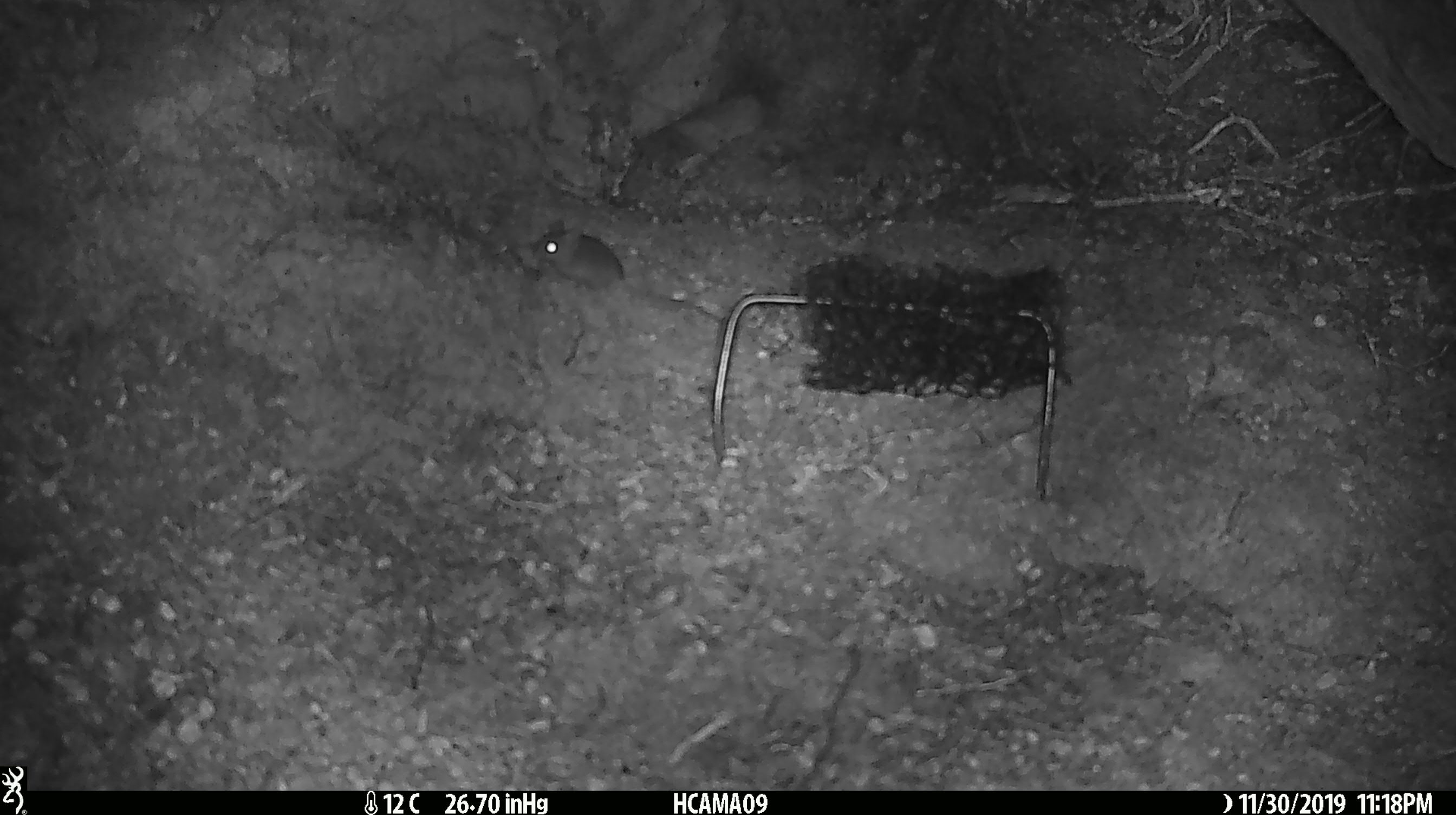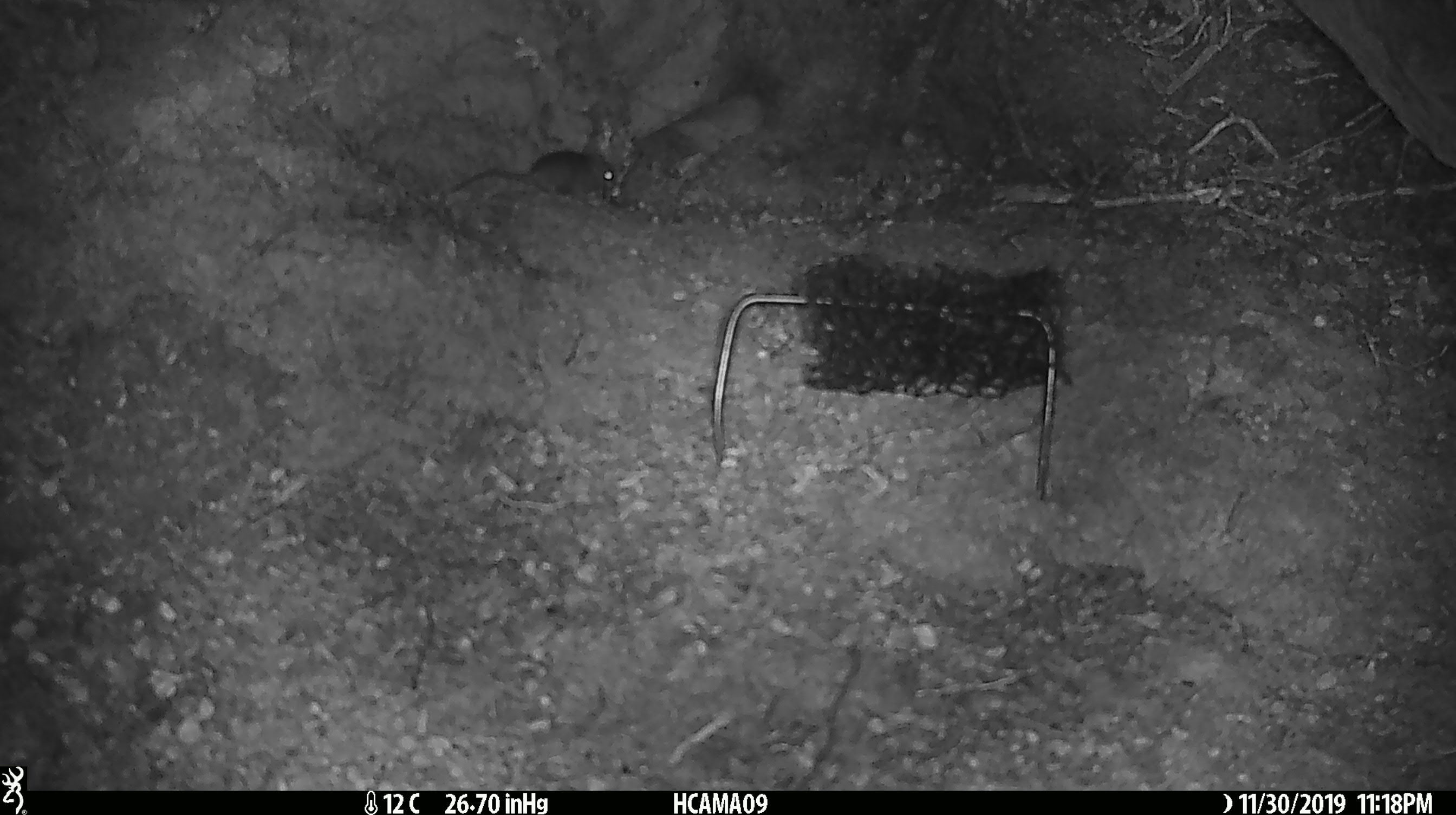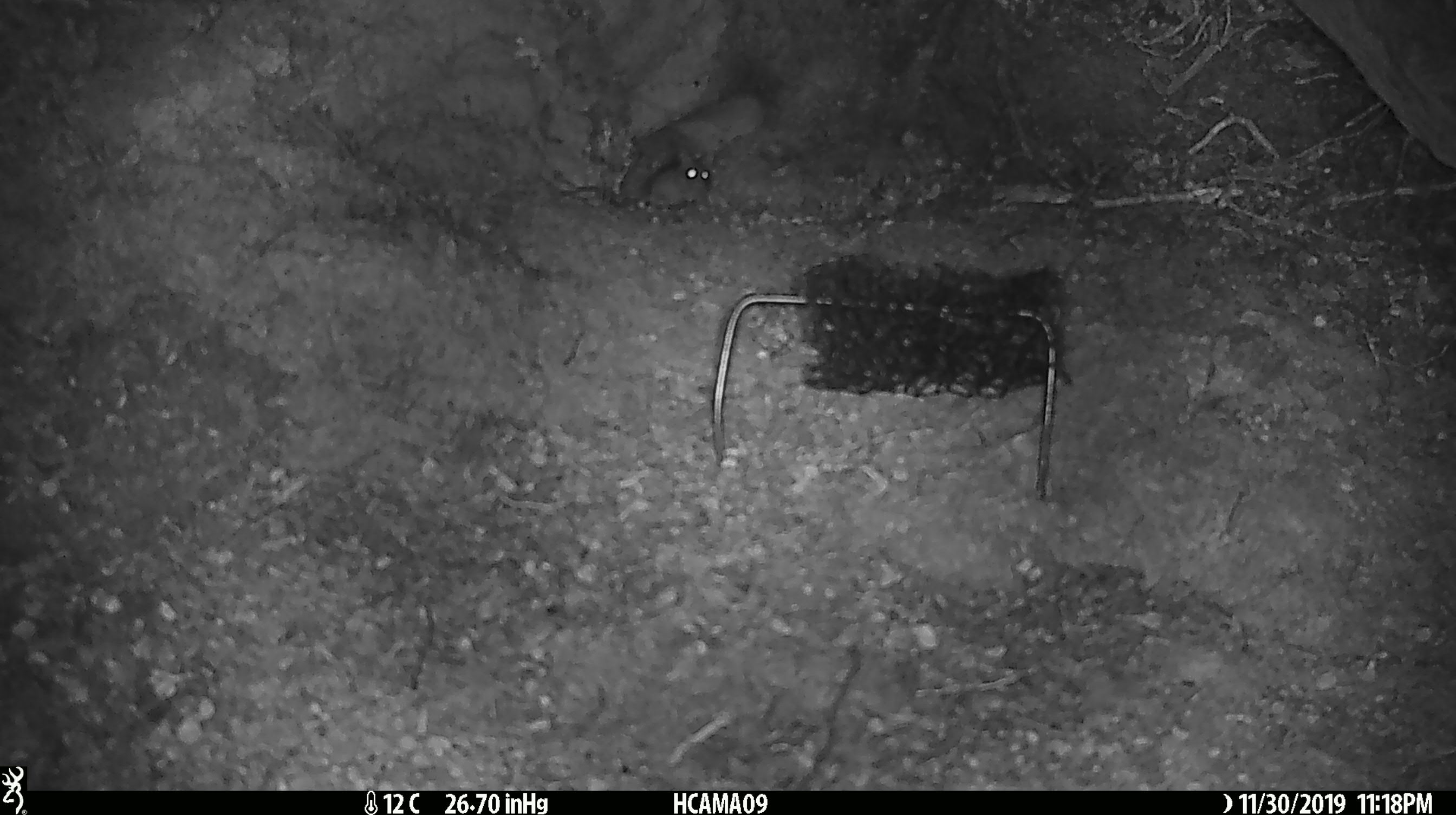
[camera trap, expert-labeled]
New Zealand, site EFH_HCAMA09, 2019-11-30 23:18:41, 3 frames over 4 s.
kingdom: Animalia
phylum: Chordata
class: Mammalia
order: Rodentia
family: Muridae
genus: Mus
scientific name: Mus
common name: mouse